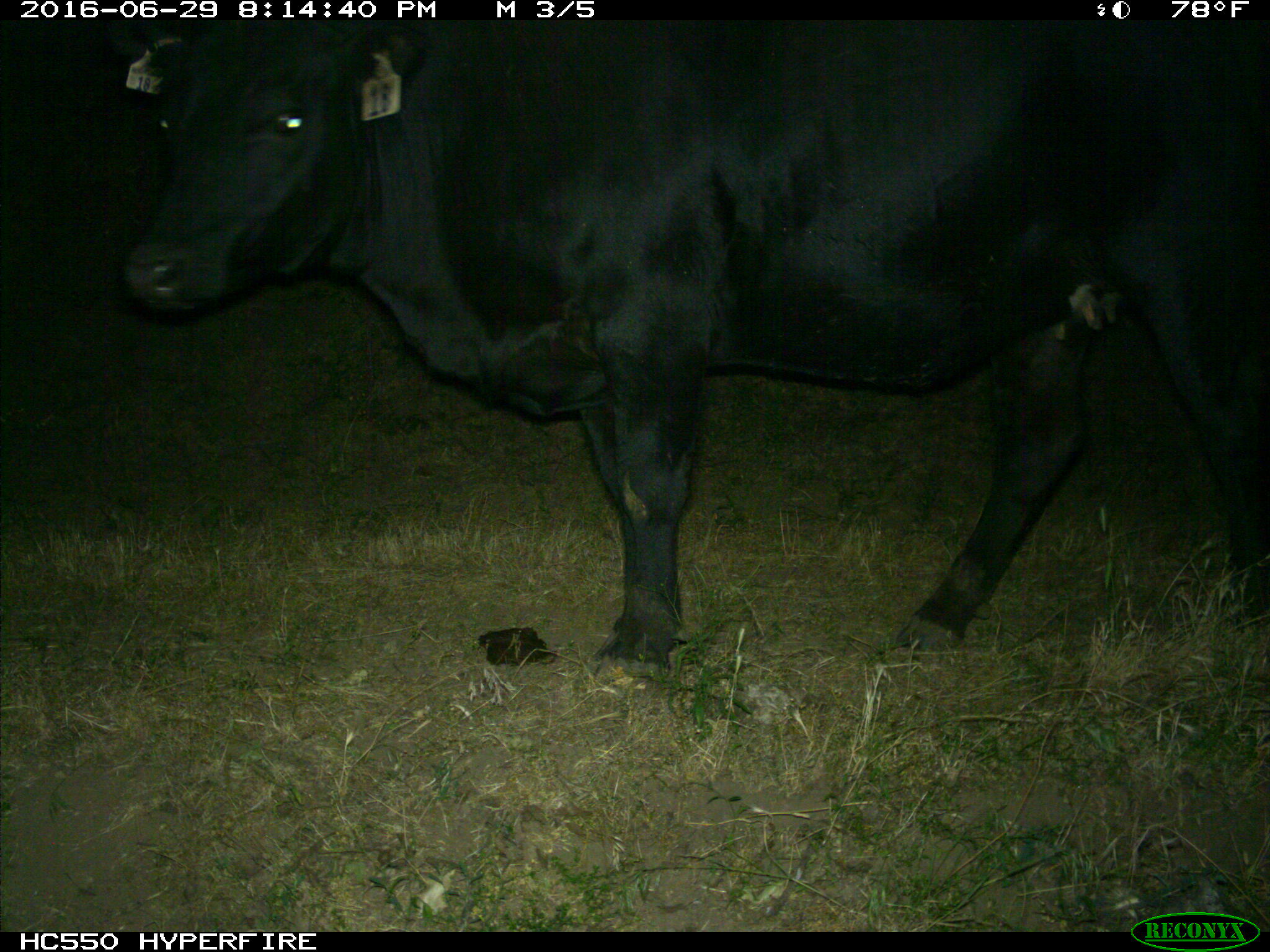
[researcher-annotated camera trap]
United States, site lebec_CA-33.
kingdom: Animalia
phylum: Chordata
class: Mammalia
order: Artiodactyla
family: Bovidae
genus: Bos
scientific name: Bos taurus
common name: domestic cow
Bos taurus (domestic cow).